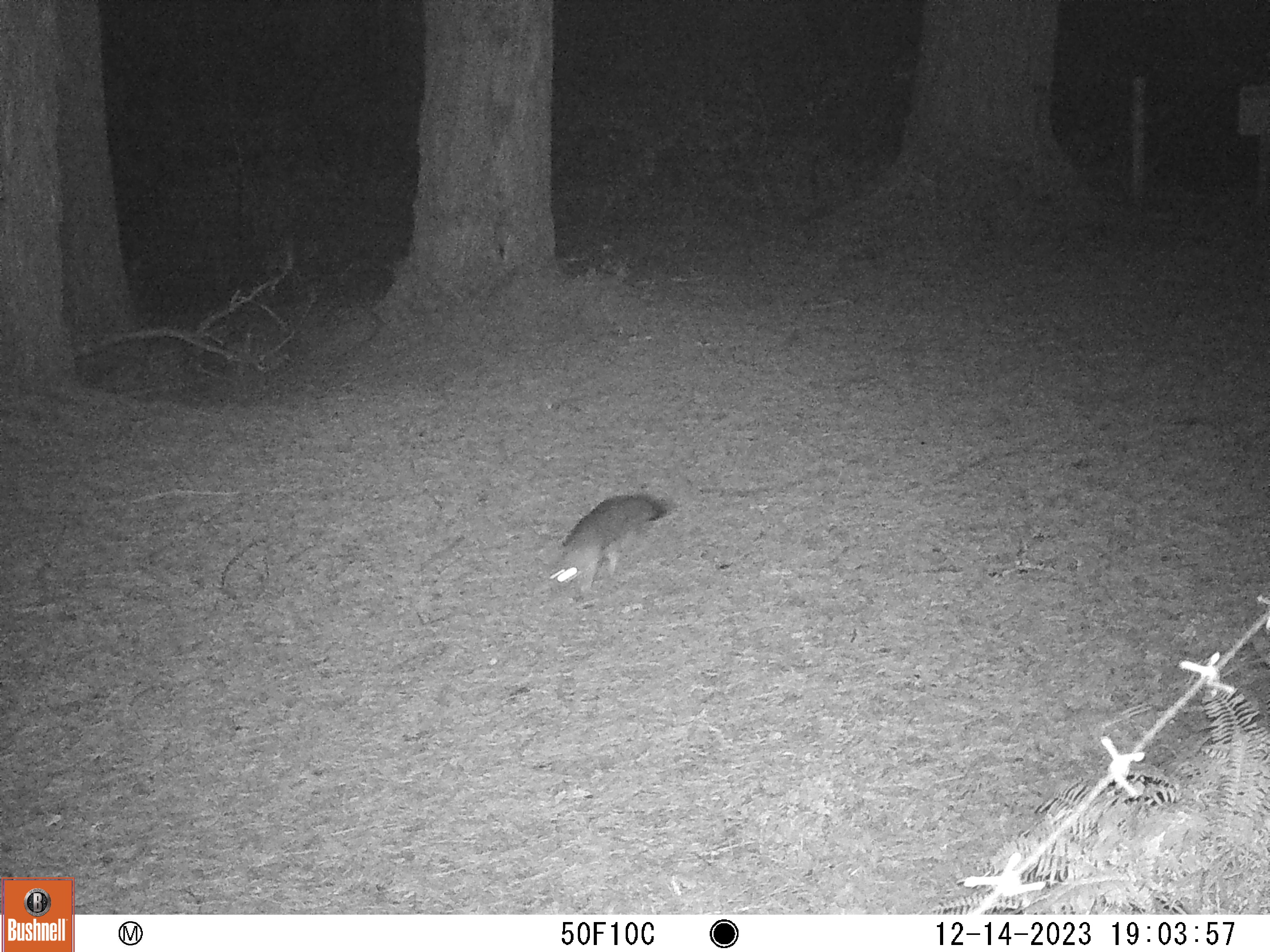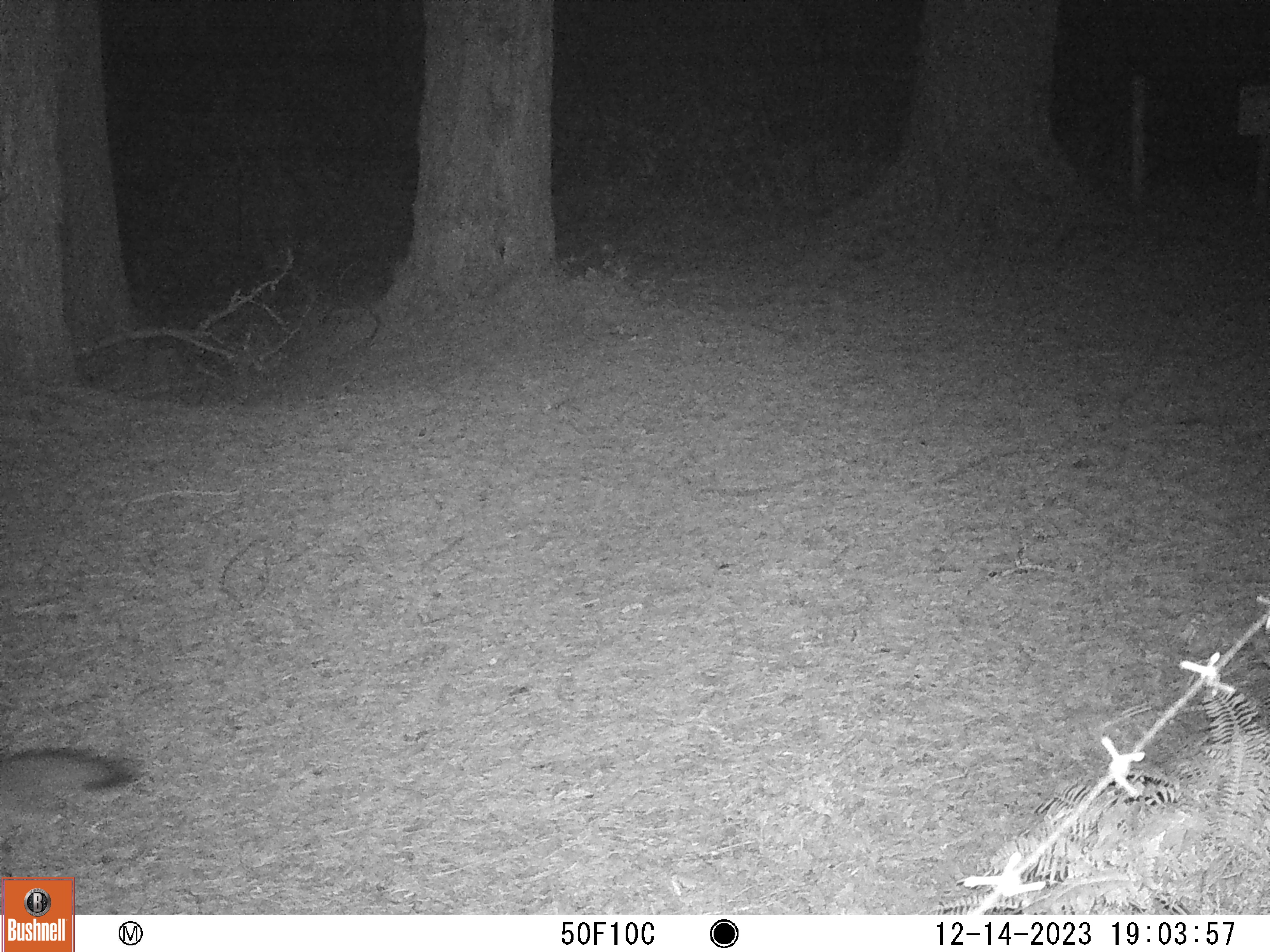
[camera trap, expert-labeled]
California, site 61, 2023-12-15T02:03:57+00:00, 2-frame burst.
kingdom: Animalia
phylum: Chordata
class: Mammalia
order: Carnivora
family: Canidae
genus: Urocyon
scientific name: Urocyon cinereoargenteus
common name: gray fox